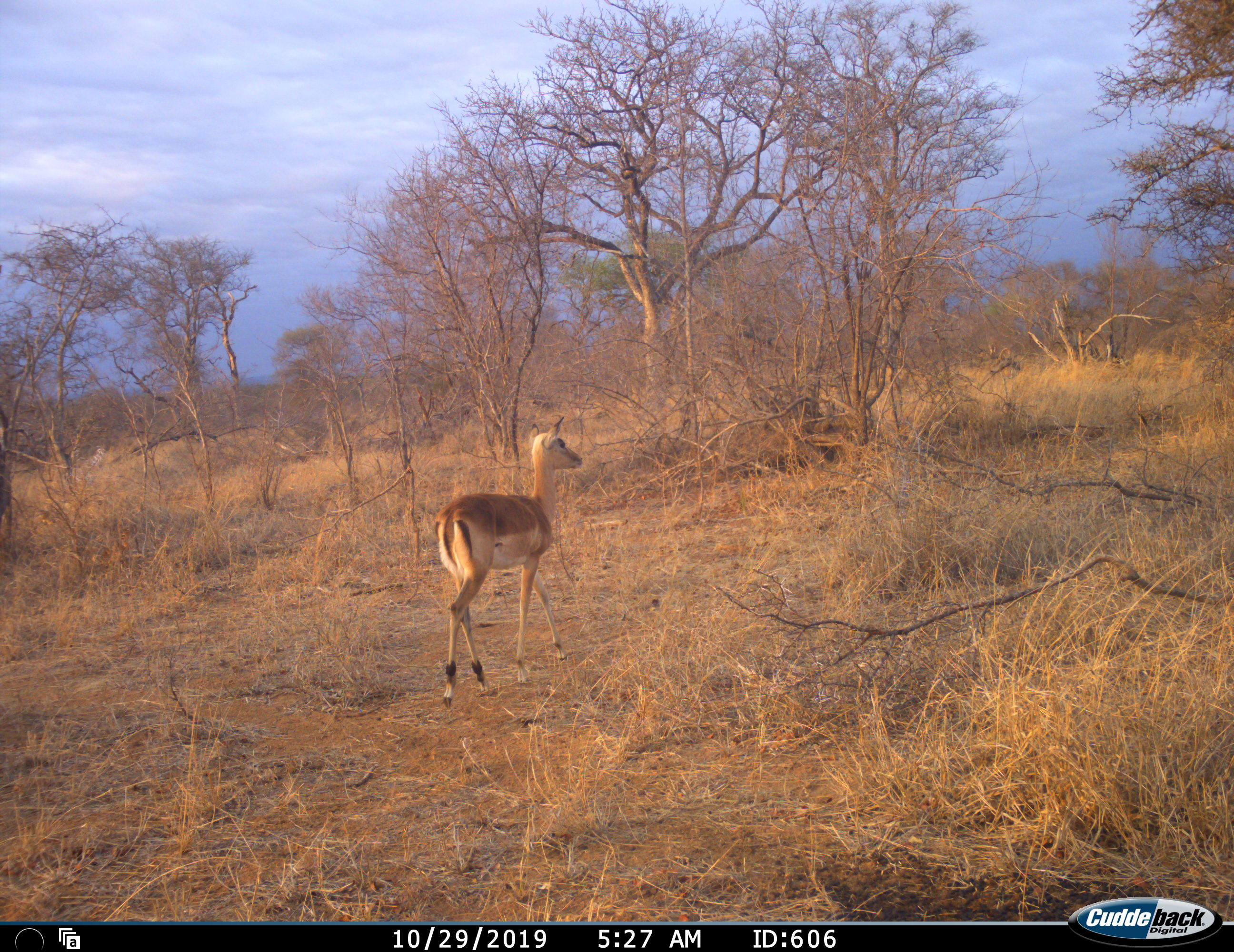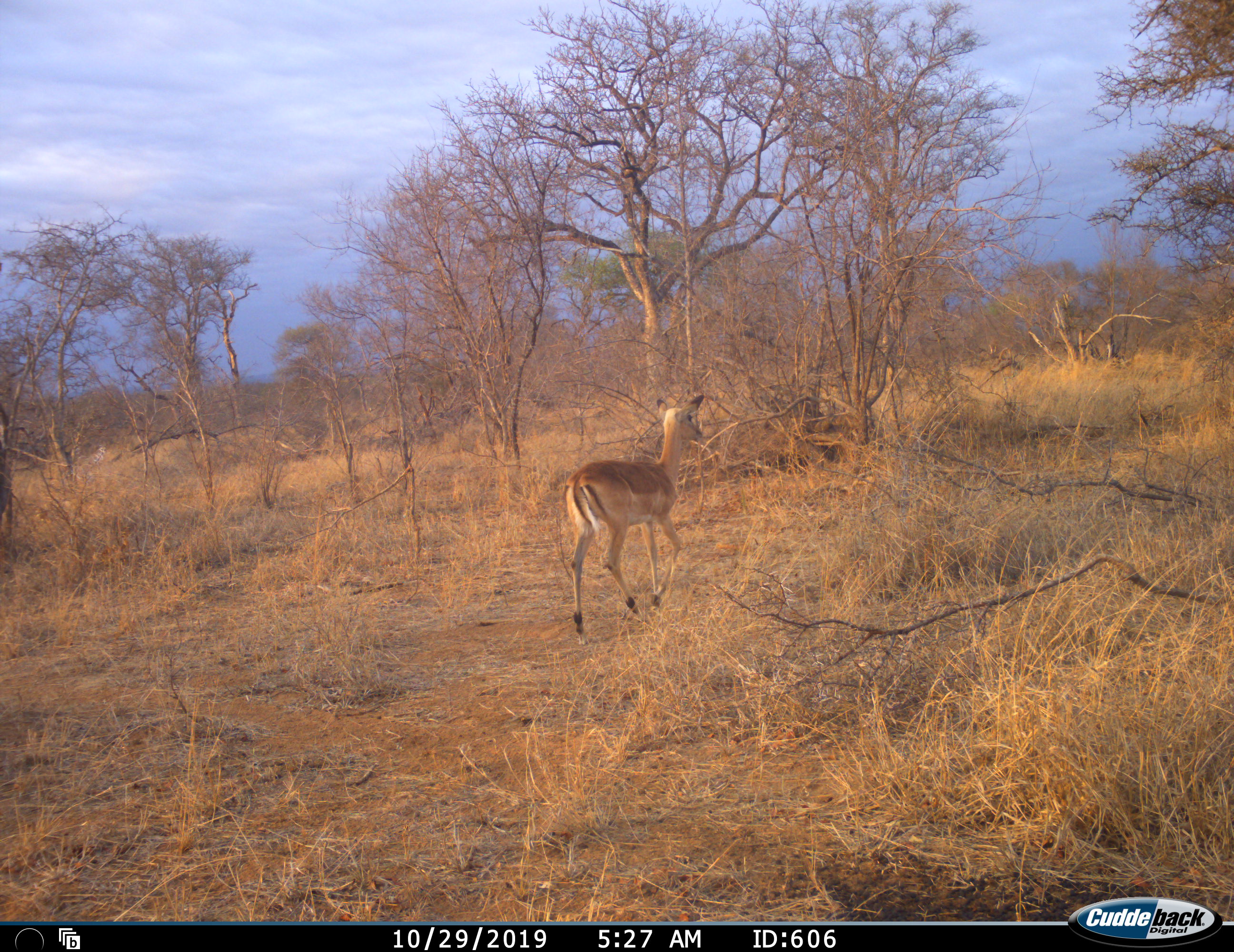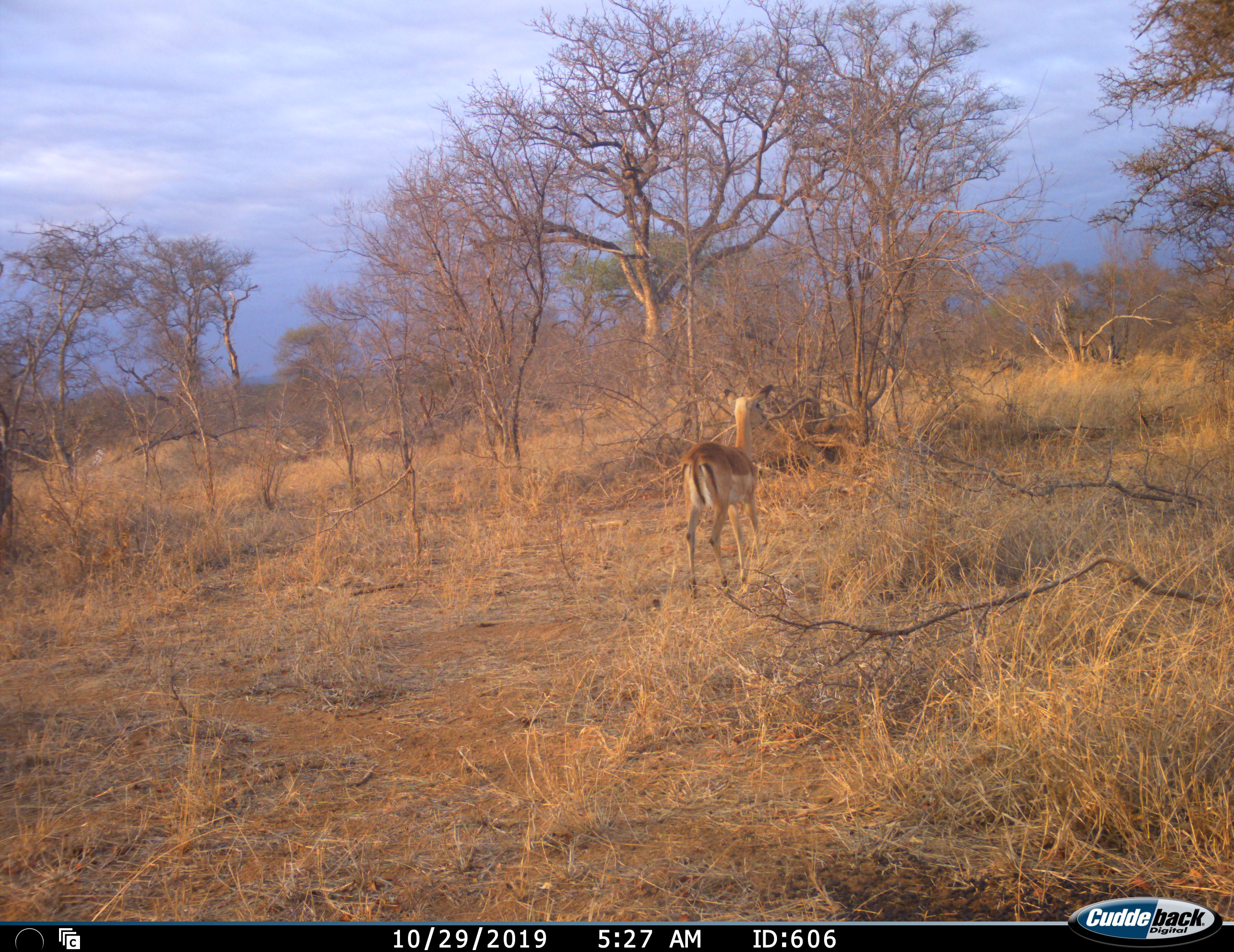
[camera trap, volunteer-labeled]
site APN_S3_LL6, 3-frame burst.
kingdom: Animalia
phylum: Chordata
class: Mammalia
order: Artiodactyla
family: Bovidae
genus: Aepyceros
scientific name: Aepyceros melampus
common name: impala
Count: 1.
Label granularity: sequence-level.